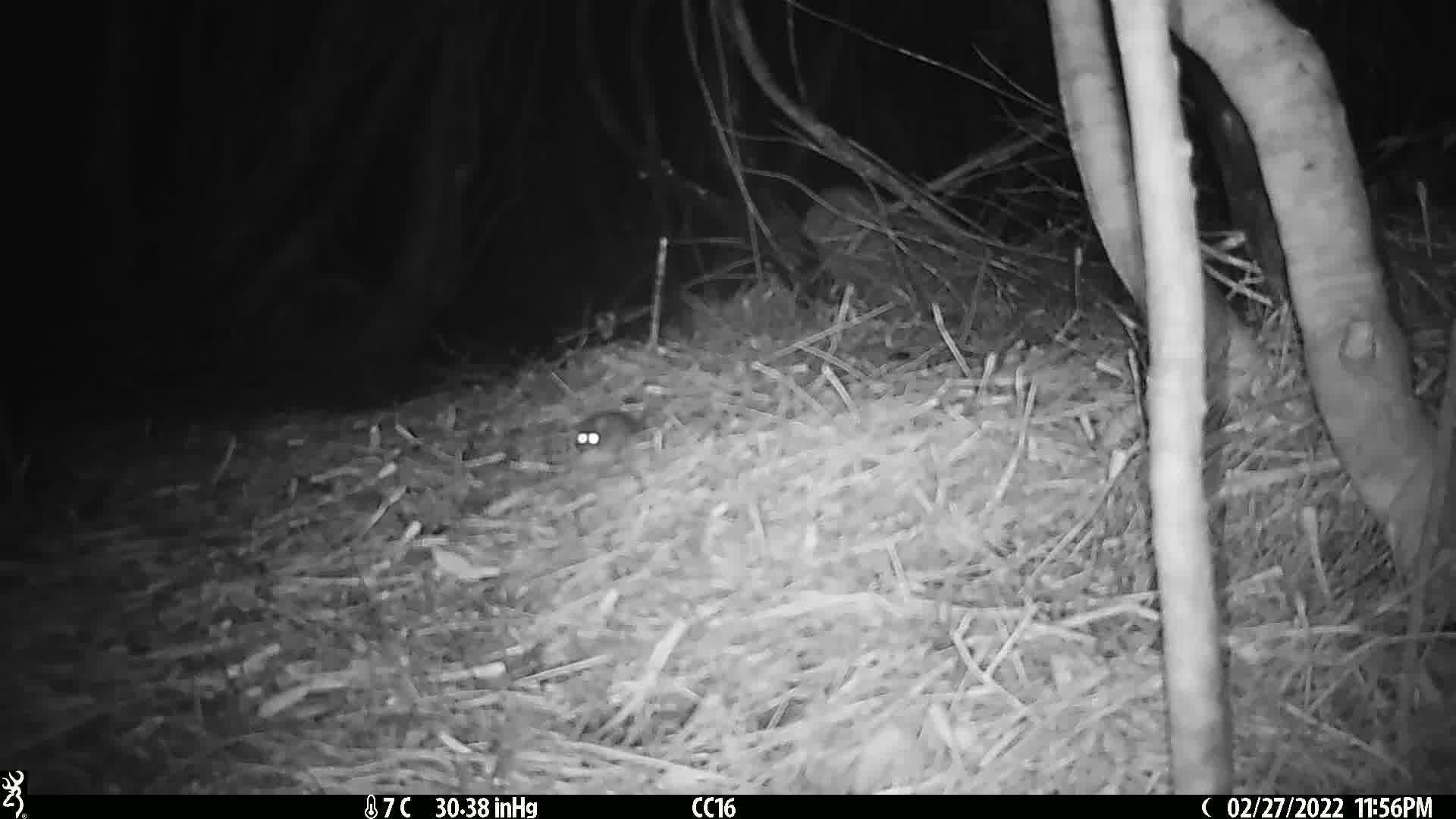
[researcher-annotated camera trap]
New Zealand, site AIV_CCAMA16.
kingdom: Animalia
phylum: Chordata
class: Mammalia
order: Rodentia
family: Muridae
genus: Mus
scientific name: Mus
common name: mouse